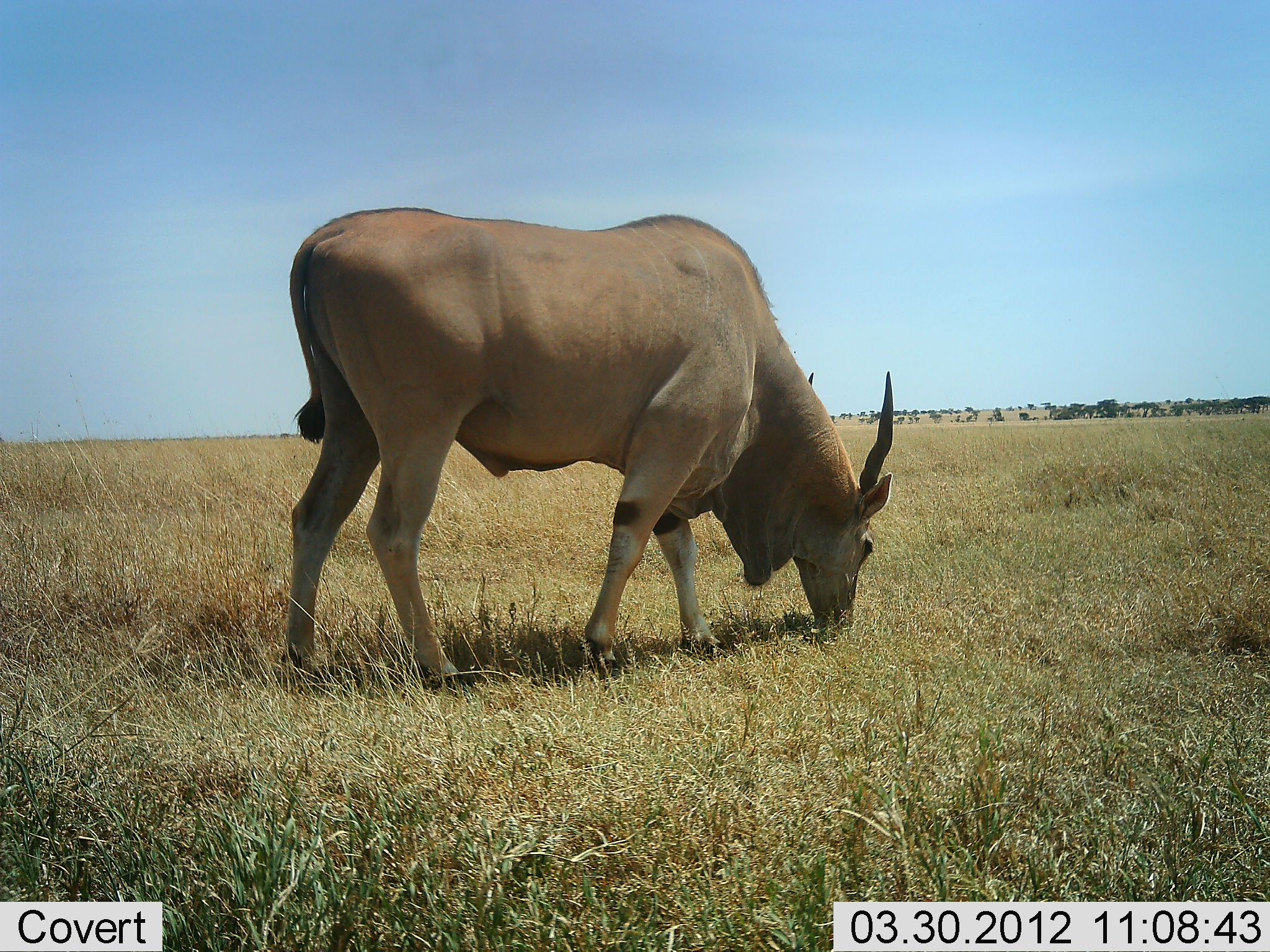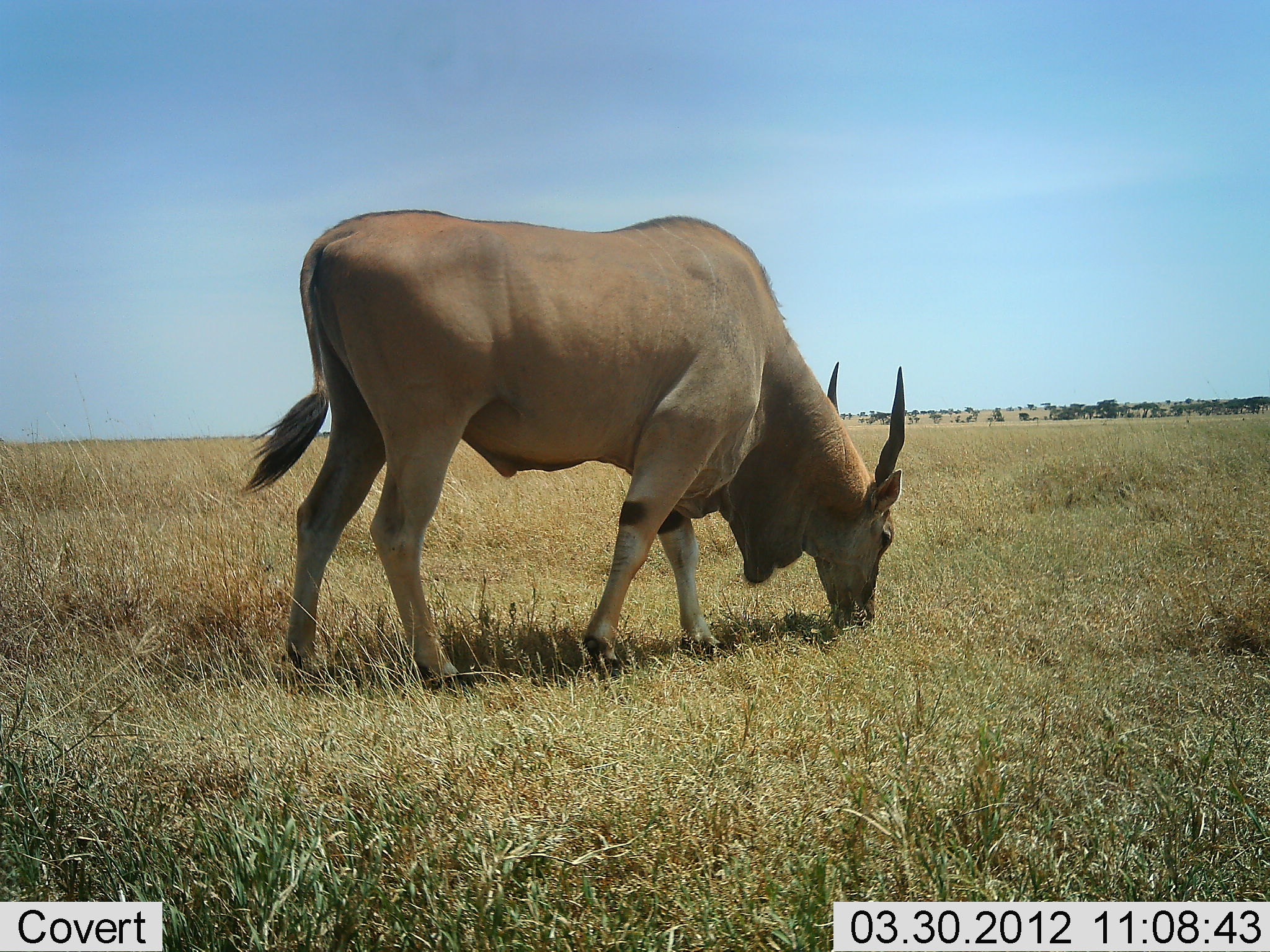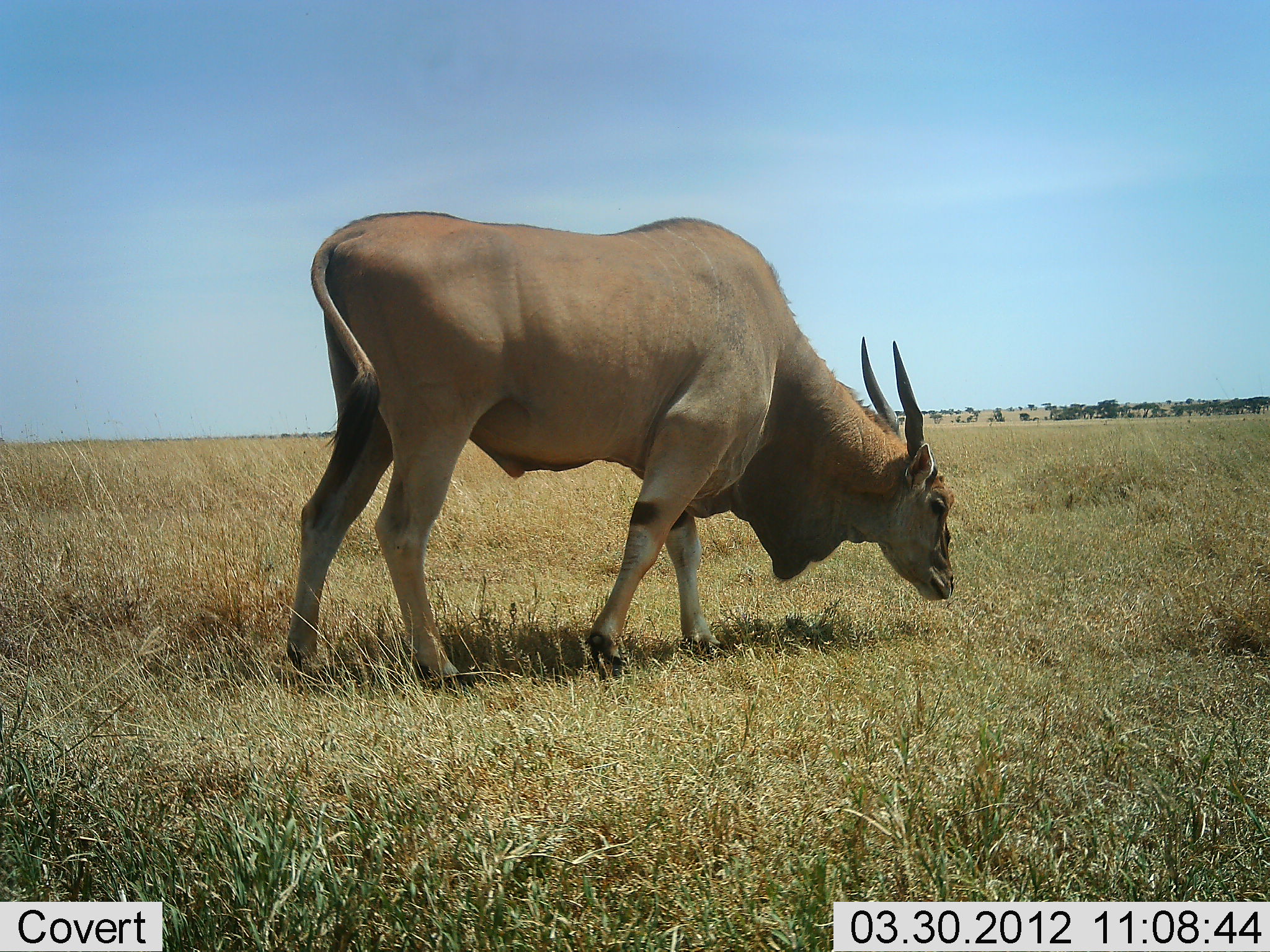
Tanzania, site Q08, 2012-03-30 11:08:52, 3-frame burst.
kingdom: Animalia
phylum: Chordata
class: Mammalia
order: Artiodactyla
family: Bovidae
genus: Tragelaphus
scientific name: Tragelaphus oryx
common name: eland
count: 1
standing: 14%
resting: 0%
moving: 0%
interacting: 0%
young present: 0%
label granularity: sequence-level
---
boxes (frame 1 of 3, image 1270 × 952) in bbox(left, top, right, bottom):
animal: bbox(275, 206, 894, 692)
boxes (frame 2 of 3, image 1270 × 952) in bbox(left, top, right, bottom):
animal: bbox(234, 208, 910, 688)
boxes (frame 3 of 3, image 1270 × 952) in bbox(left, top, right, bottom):
animal: bbox(276, 211, 956, 689)